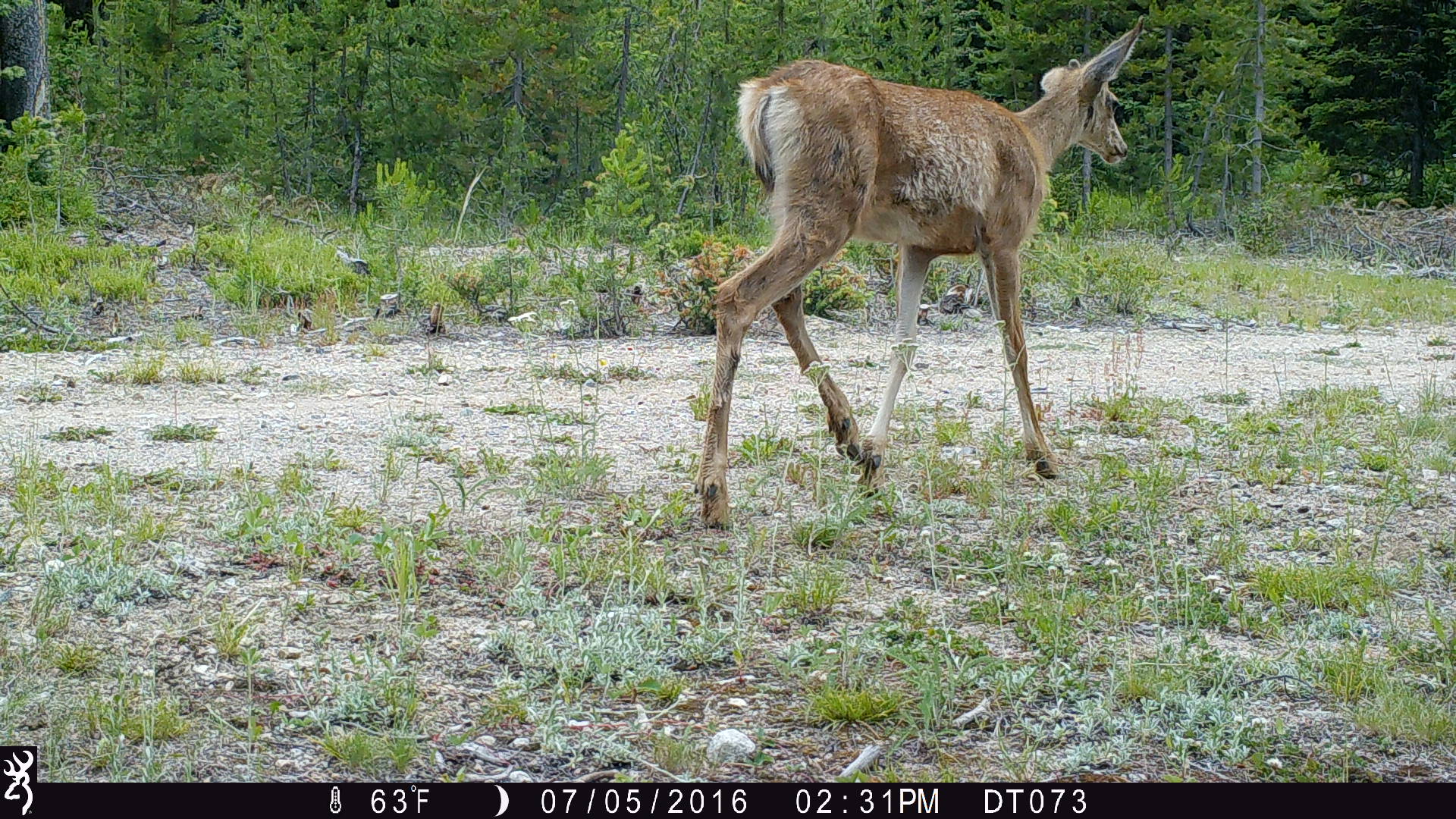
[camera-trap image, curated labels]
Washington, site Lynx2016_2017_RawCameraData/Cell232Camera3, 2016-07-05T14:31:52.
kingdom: Animalia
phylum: Chordata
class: Mammalia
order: Artiodactyla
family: Cervidae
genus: Odocoileus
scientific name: Odocoileus hemionus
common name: mule deer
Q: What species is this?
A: Odocoileus hemionus (mule deer).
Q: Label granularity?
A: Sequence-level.